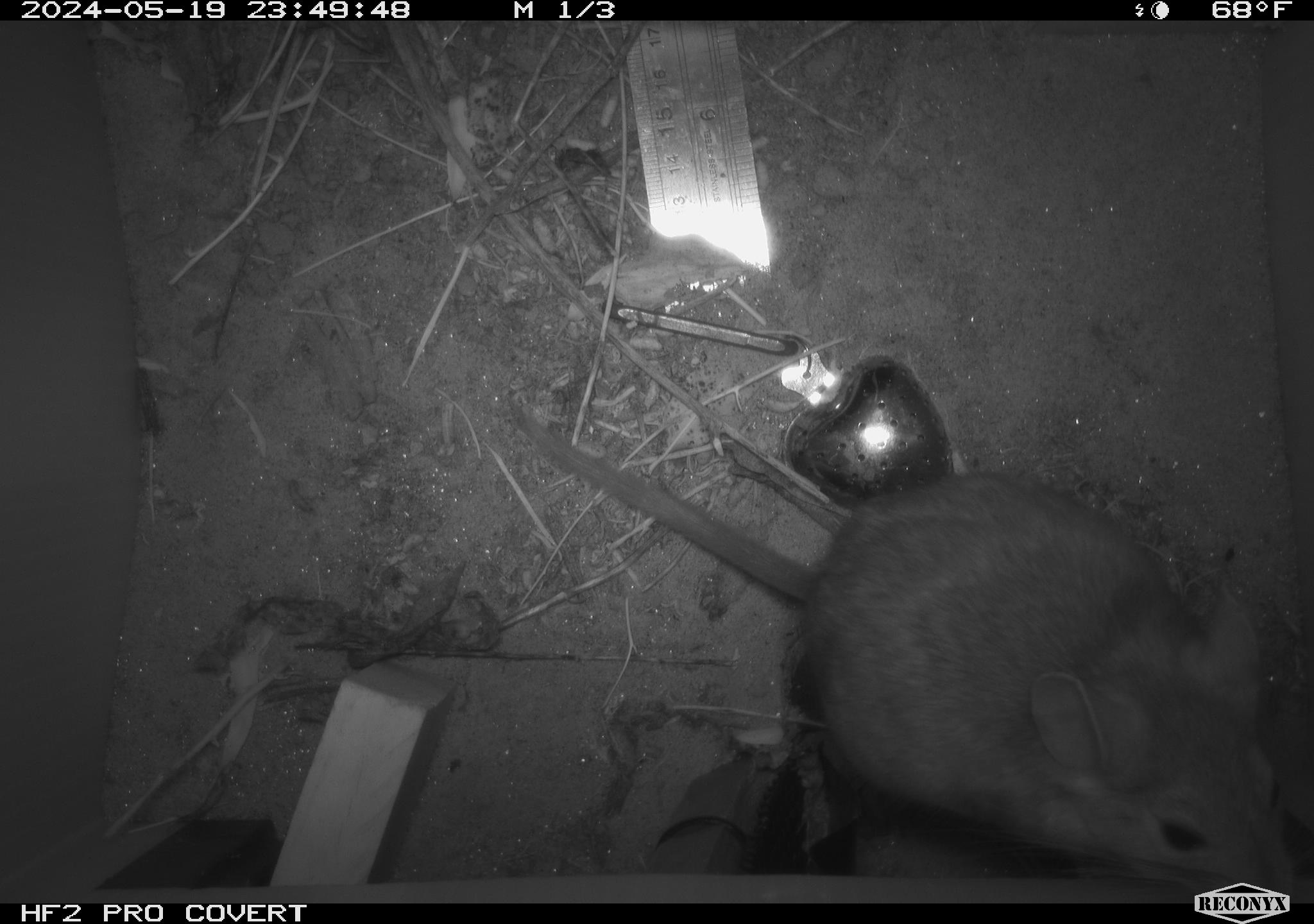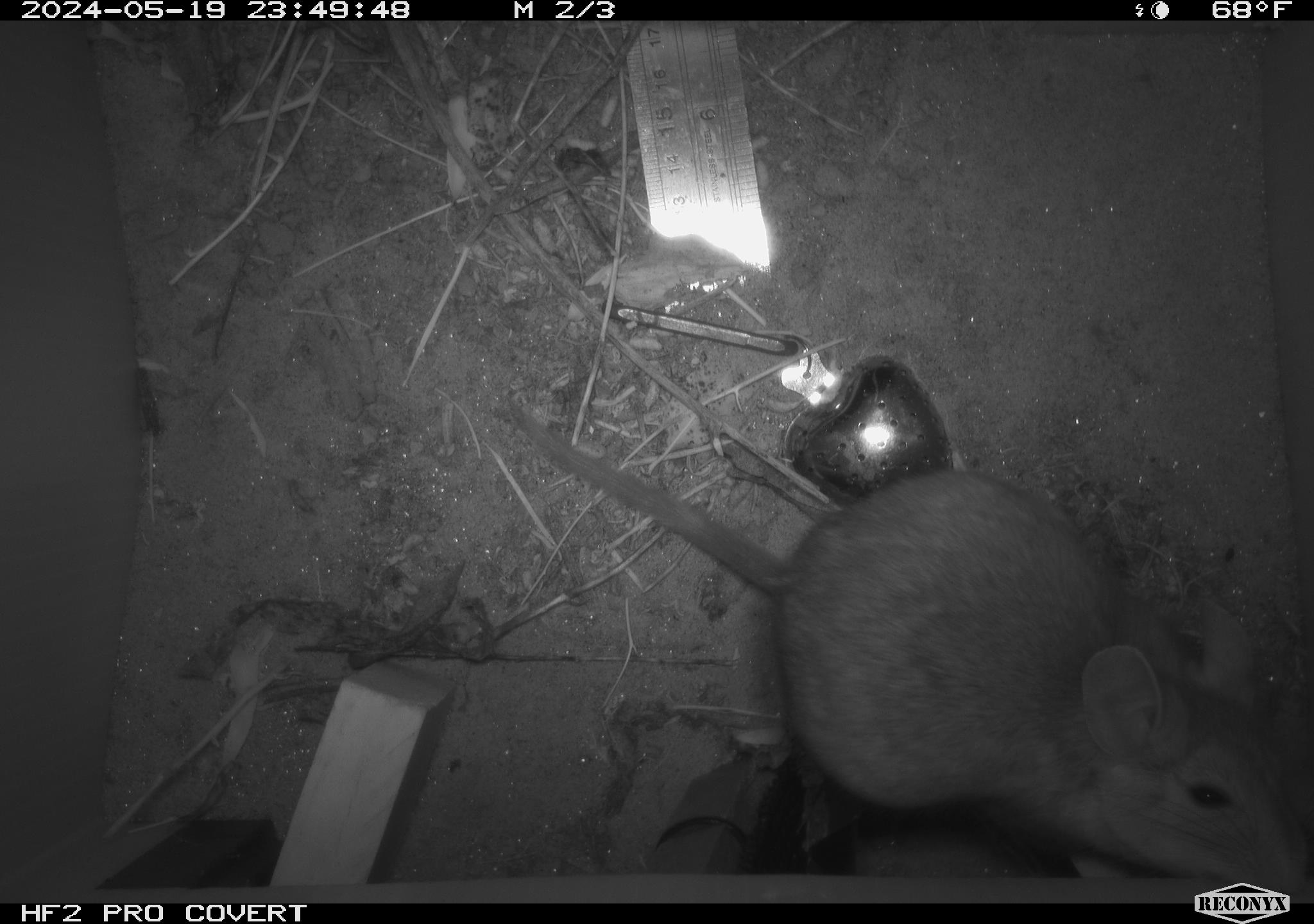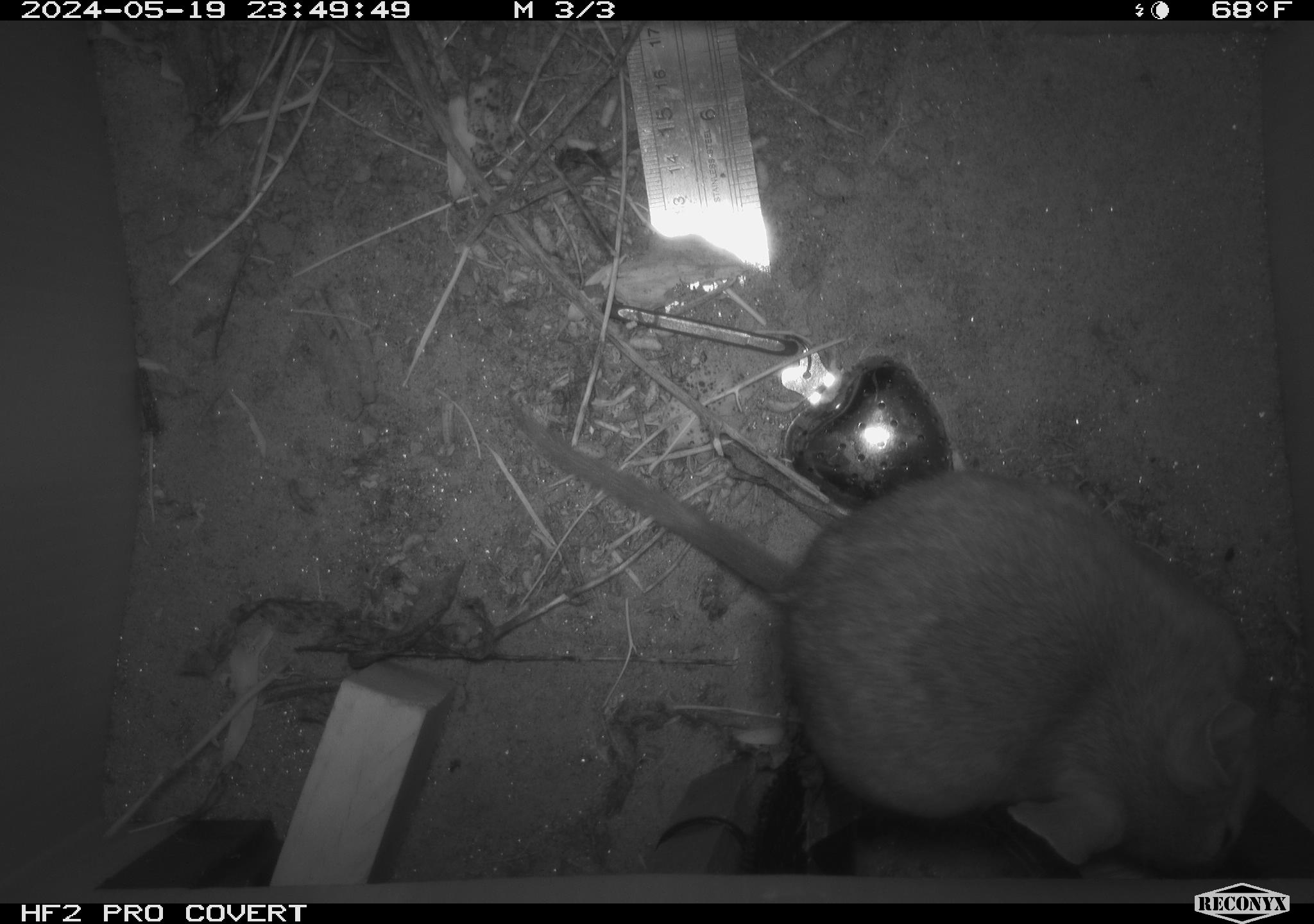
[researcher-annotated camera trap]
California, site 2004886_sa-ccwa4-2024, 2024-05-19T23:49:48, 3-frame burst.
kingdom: Animalia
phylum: Chordata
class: Mammalia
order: Rodentia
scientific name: Rodentia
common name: woodrat or rat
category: woodrat or rat species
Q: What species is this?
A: Woodrat or rat species (woodrat or rat) (Rodentia).